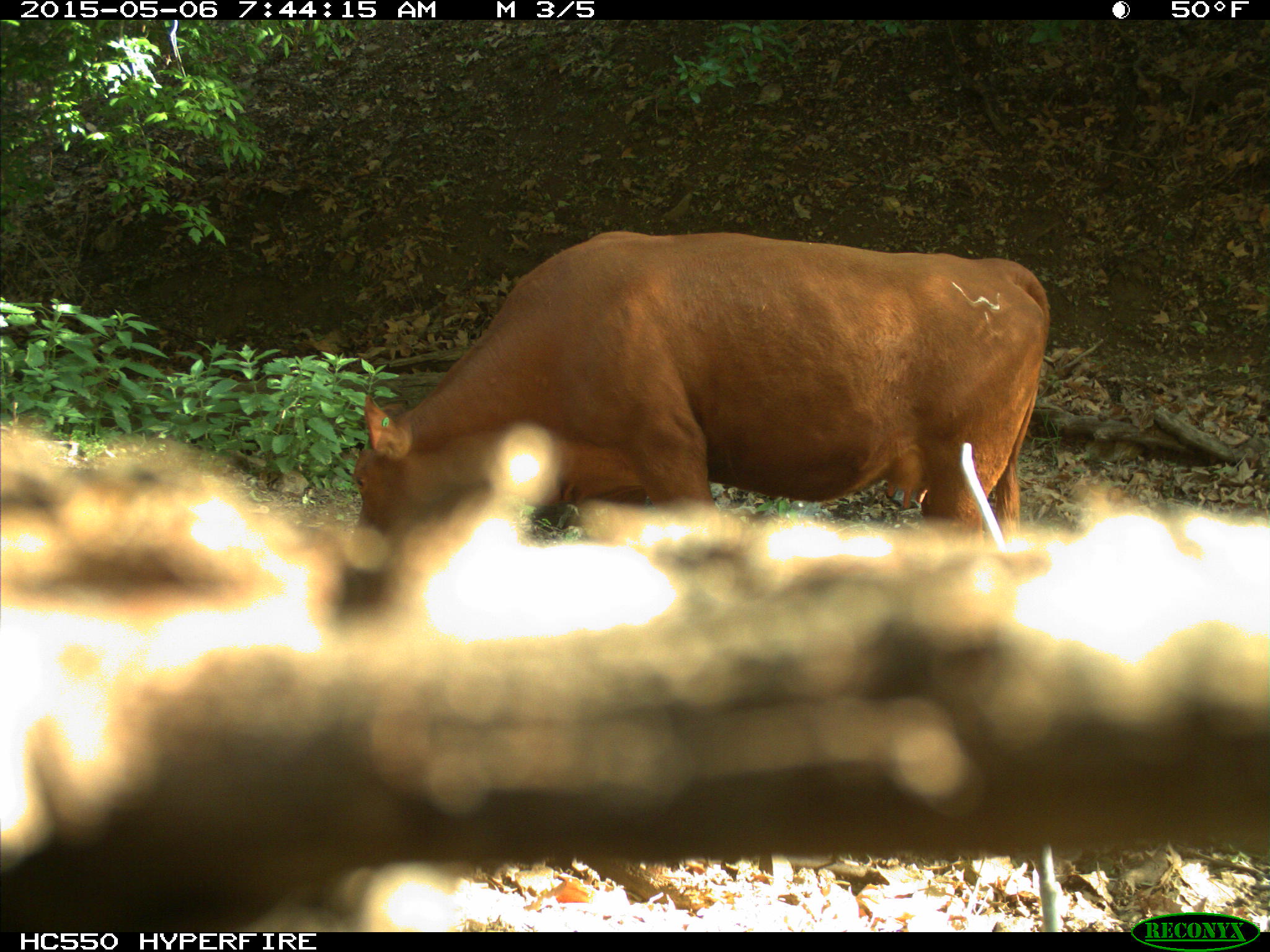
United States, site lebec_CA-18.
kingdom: Animalia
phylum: Chordata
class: Mammalia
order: Artiodactyla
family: Bovidae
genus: Bos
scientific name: Bos taurus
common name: domestic cow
Bos taurus (domestic cow).